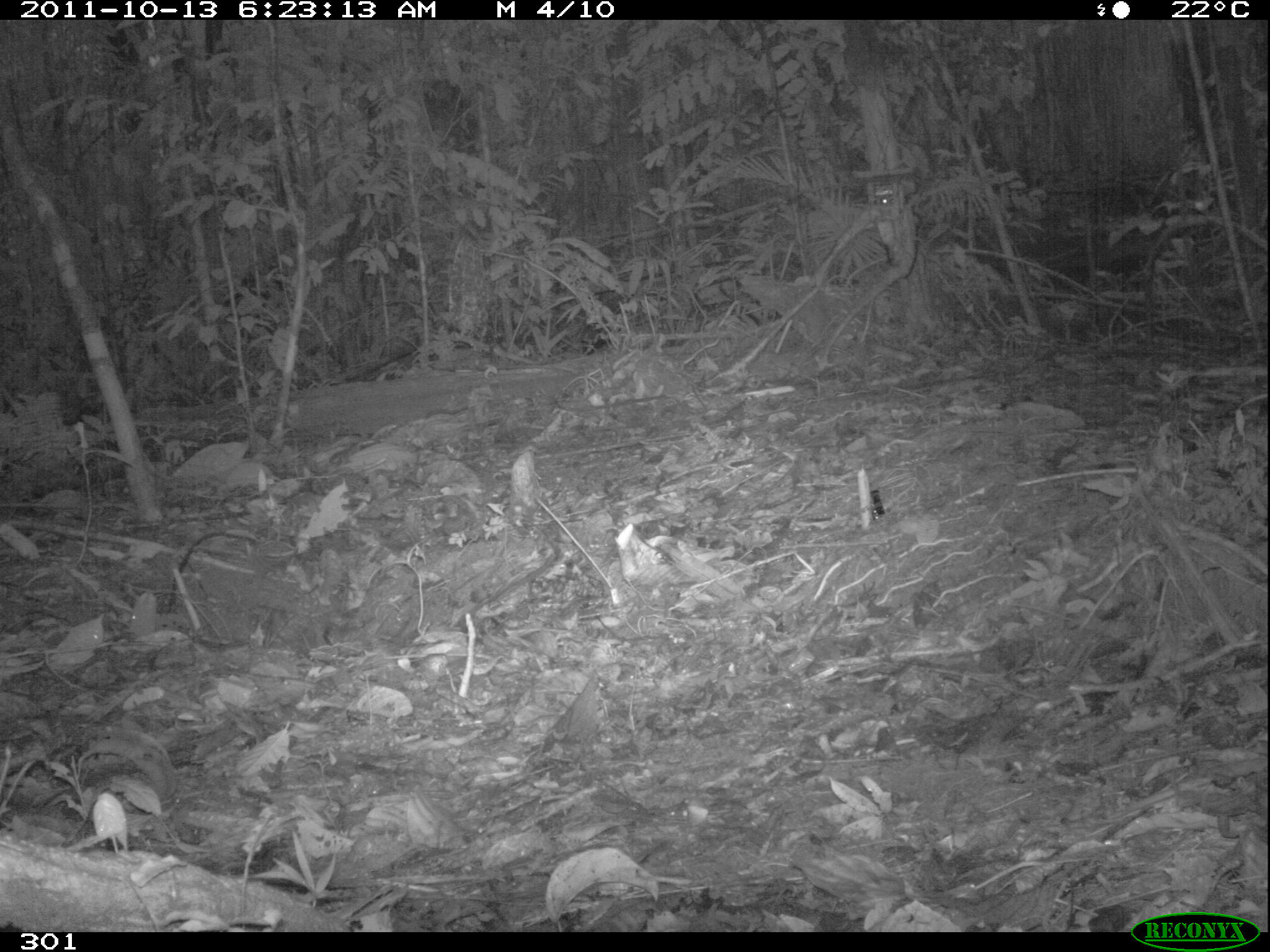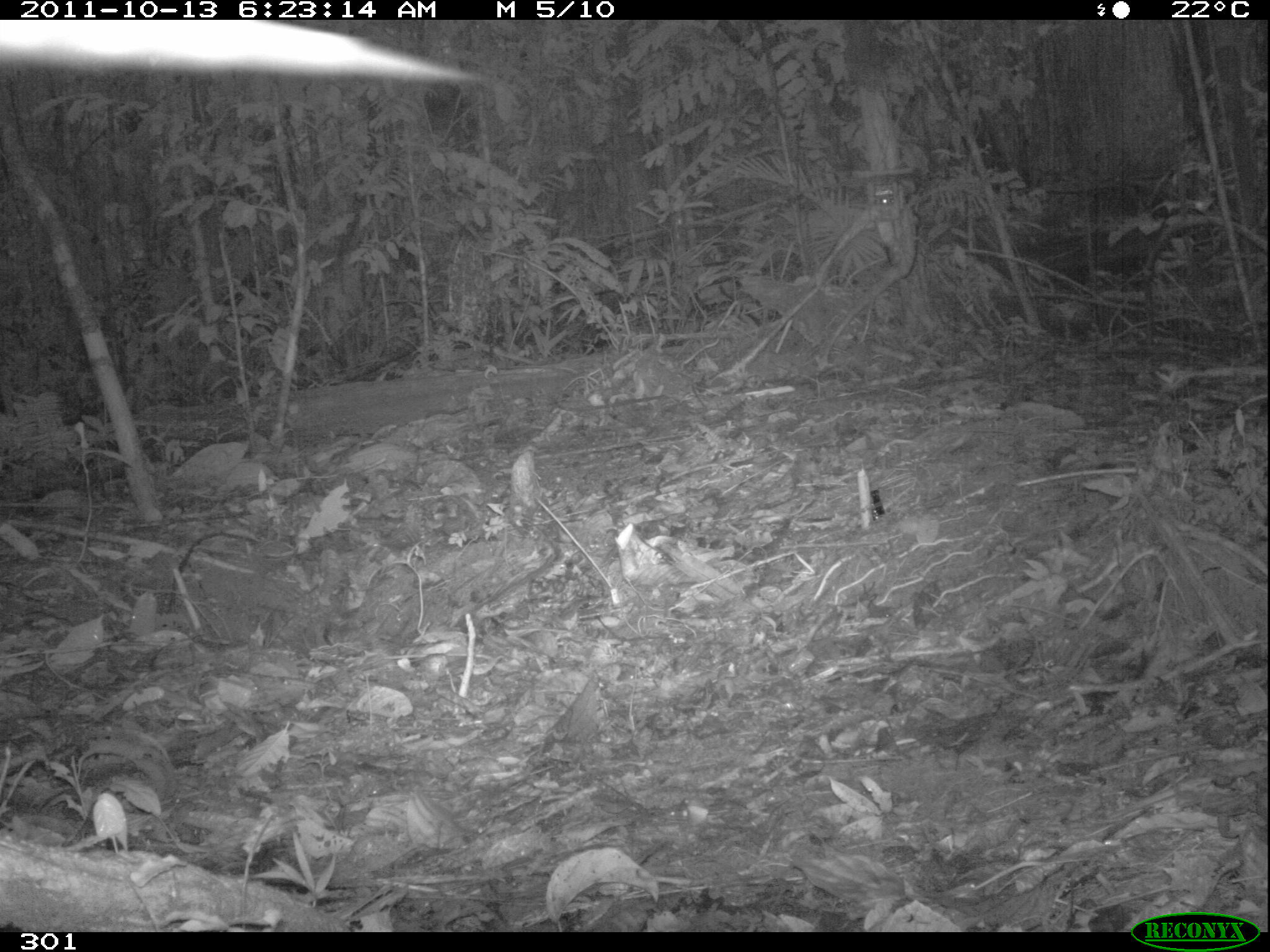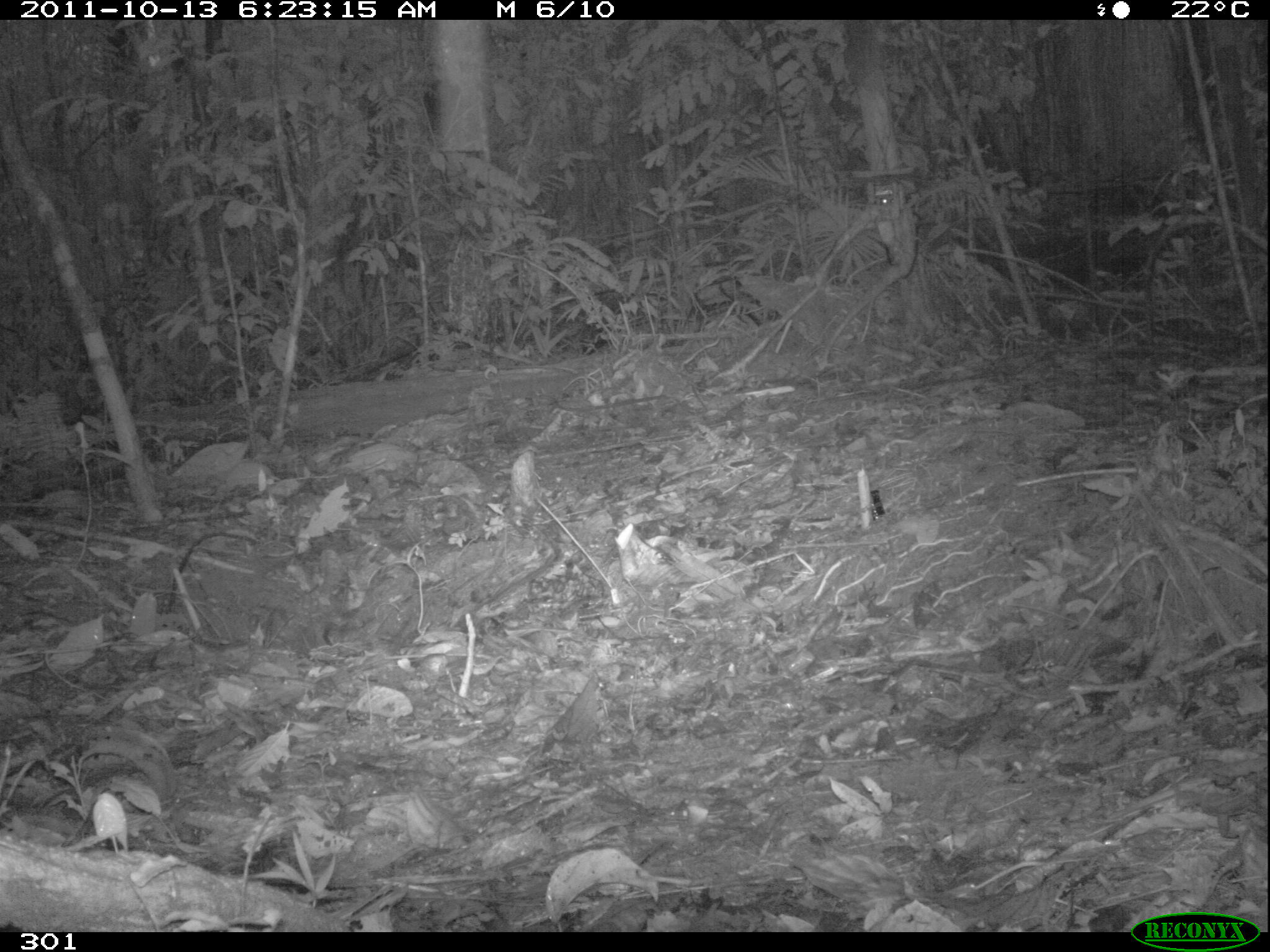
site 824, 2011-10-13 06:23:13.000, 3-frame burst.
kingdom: Animalia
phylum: Chordata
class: Mammalia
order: Artiodactyla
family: Tayassuidae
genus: Tayassu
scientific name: Tayassu pecari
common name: white-lipped peccary